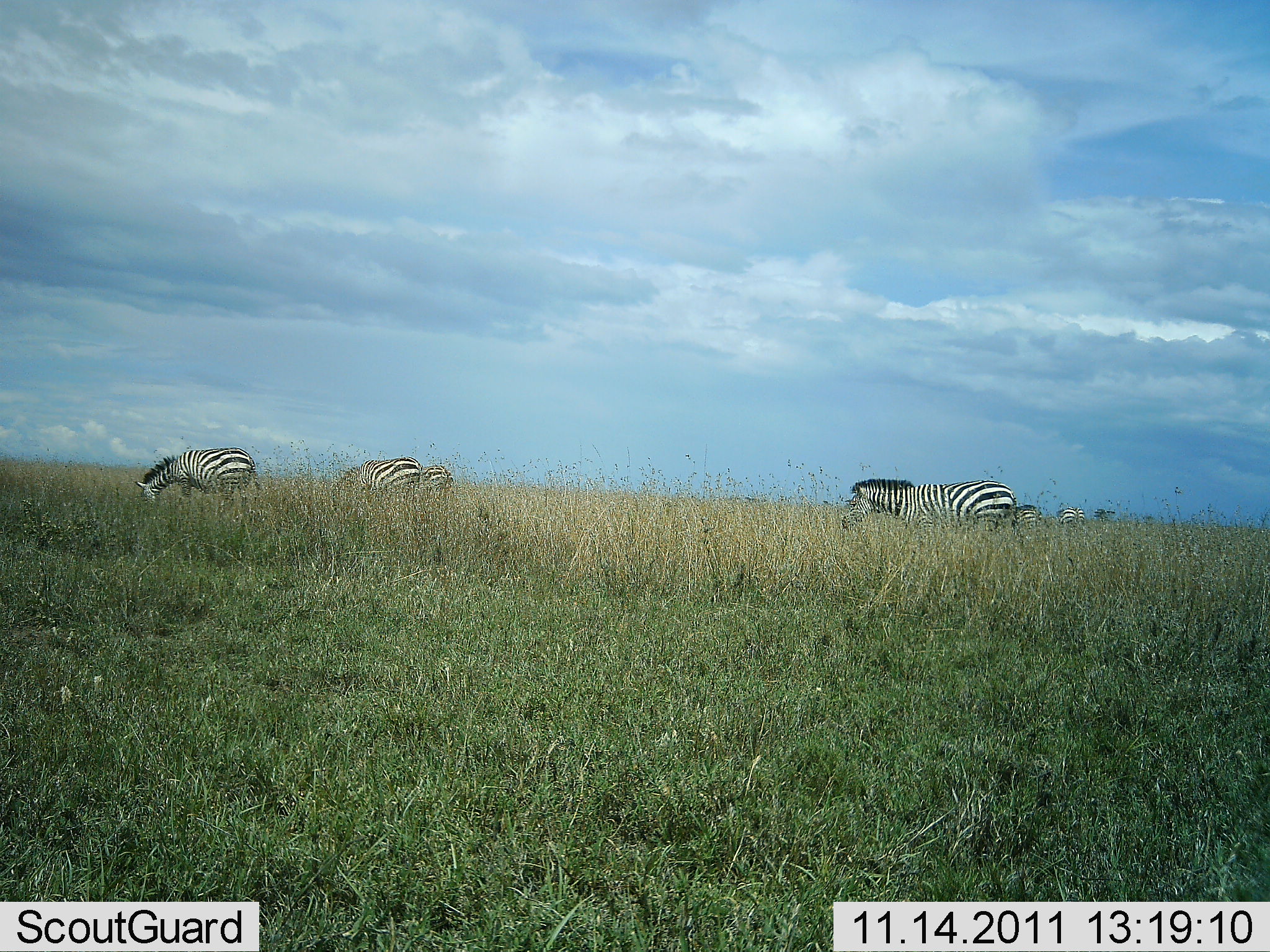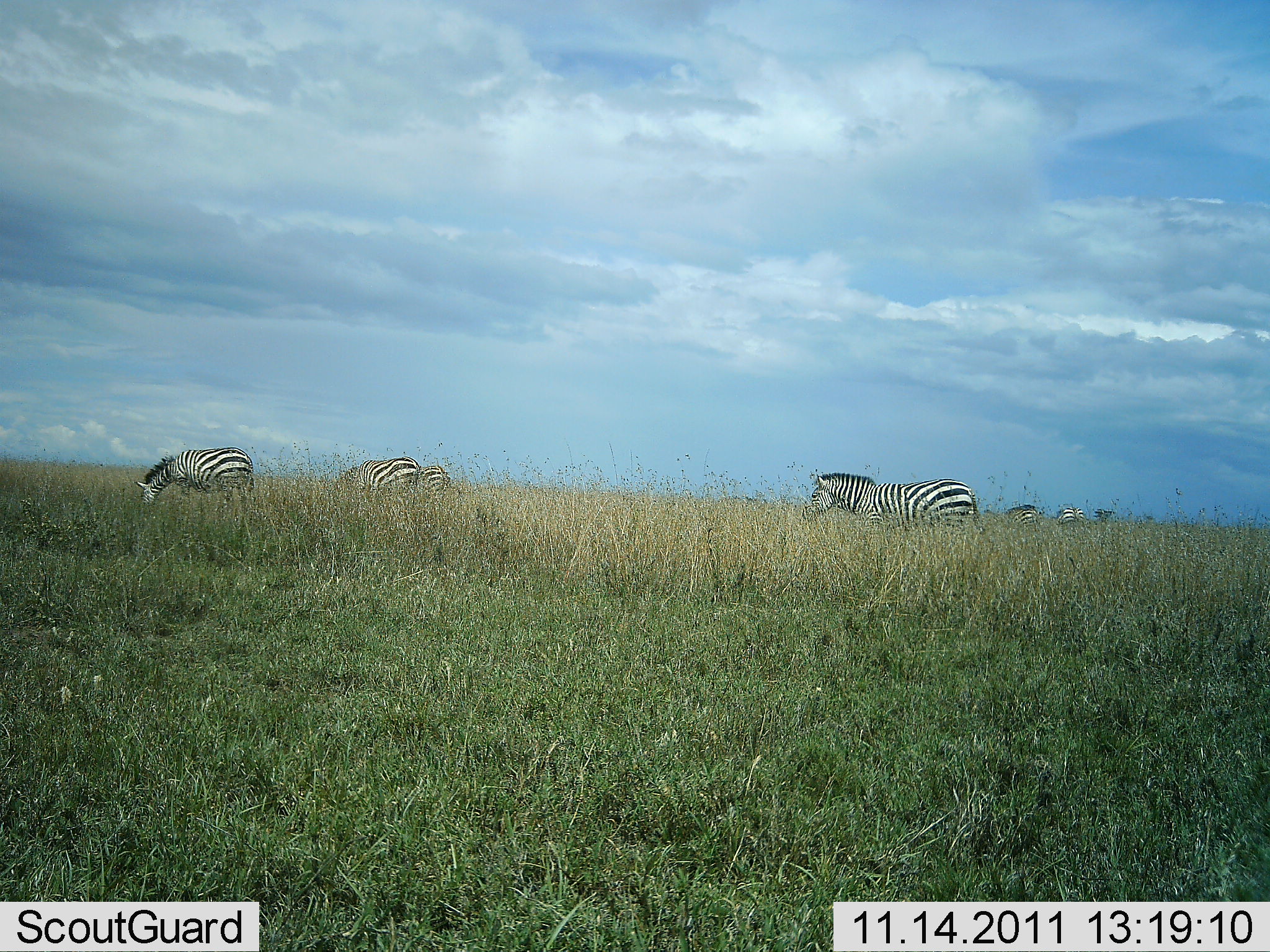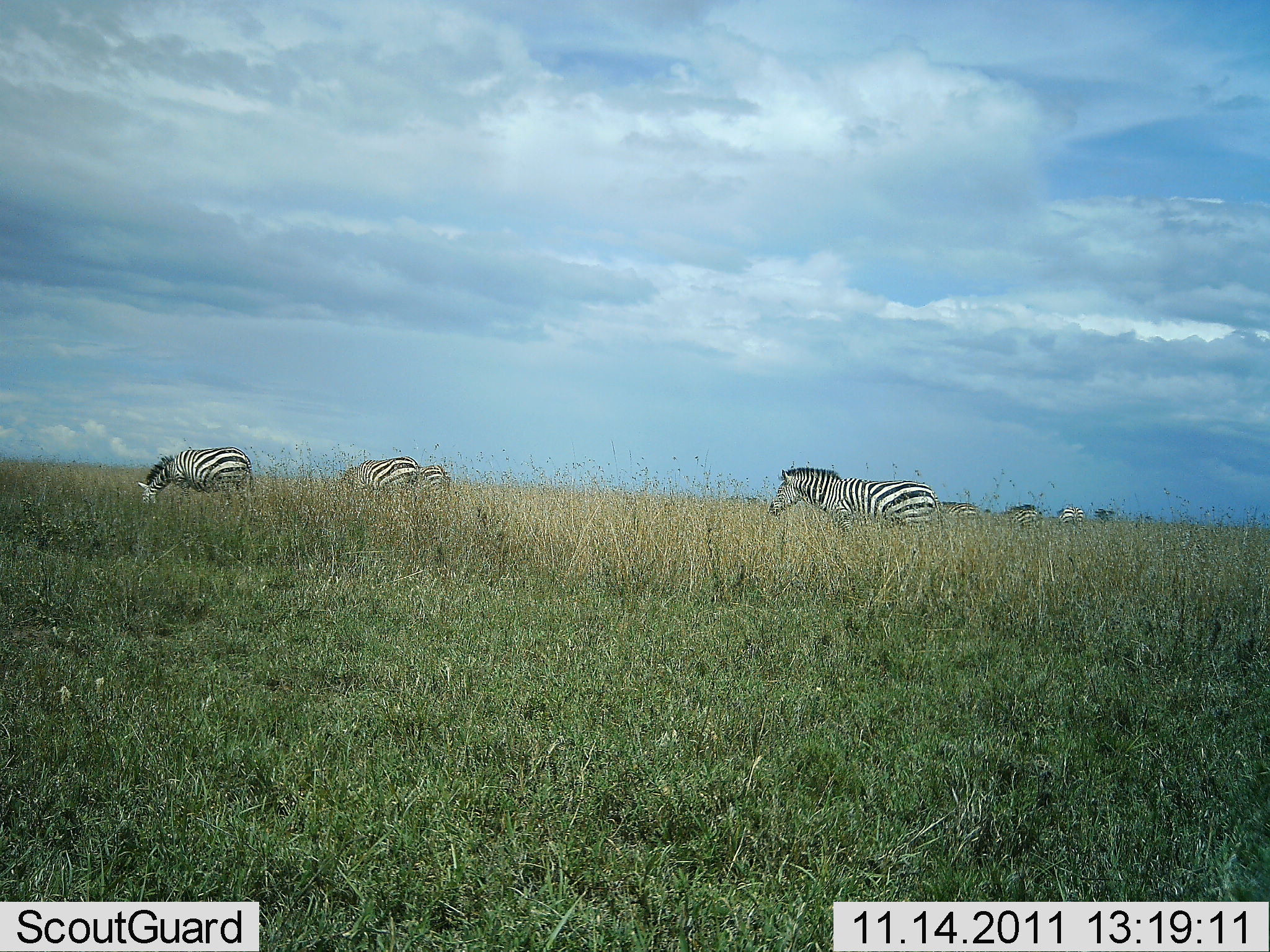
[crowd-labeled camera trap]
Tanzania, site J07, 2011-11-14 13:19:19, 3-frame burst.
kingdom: Animalia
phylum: Chordata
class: Mammalia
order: Perissodactyla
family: Equidae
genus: Equus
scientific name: Equus quagga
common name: plains zebra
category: zebra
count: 6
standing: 14%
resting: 0%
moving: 50%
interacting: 0%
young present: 0%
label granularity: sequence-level